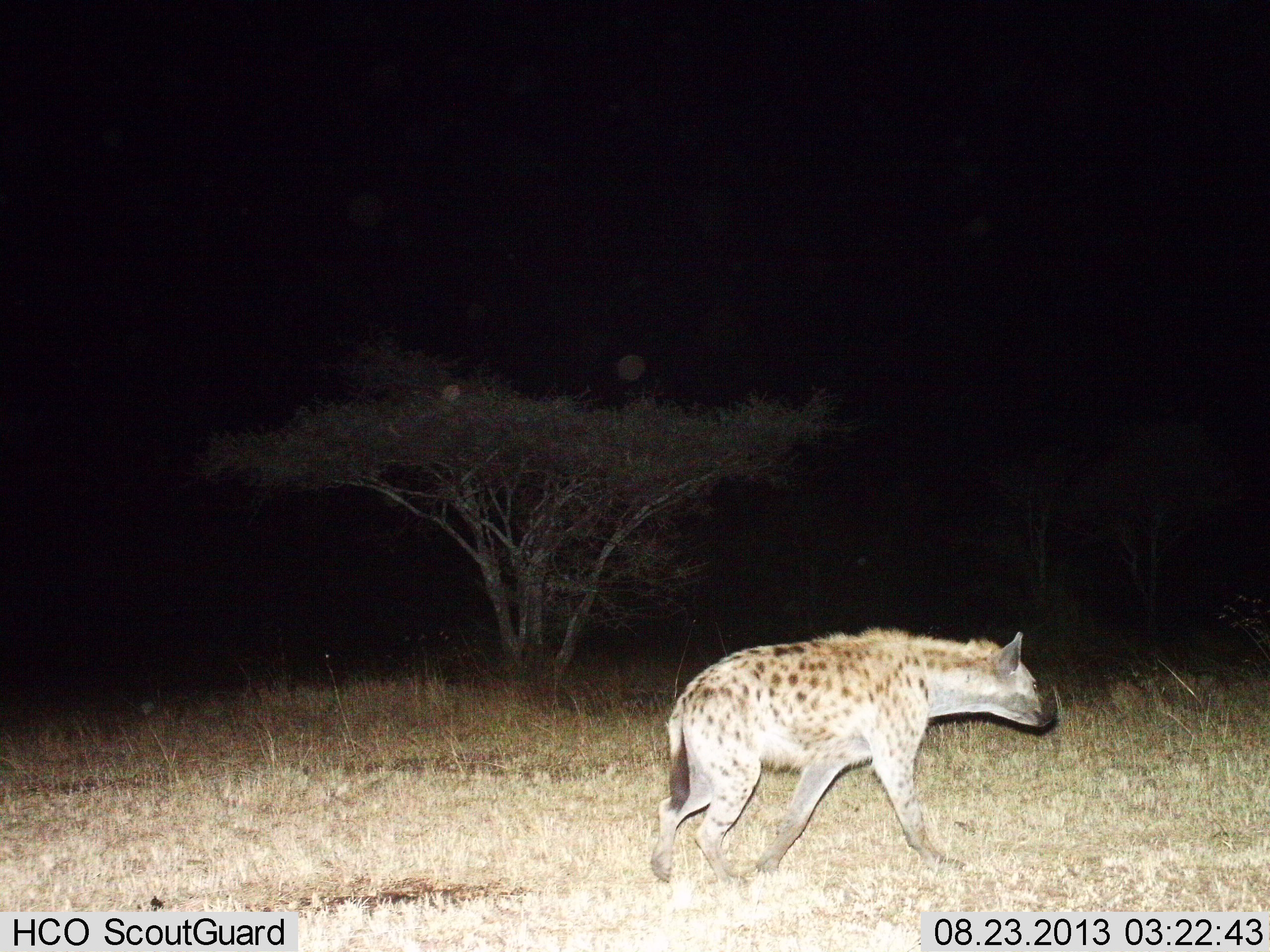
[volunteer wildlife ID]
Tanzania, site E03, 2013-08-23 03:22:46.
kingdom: Animalia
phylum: Chordata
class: Mammalia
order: Carnivora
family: Hyaenidae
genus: Crocuta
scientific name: Crocuta crocuta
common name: spotted hyena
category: hyenaspotted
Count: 1.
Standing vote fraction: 0%.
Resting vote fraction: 0%.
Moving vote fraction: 100%.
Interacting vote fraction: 0%.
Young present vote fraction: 0%.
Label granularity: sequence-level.